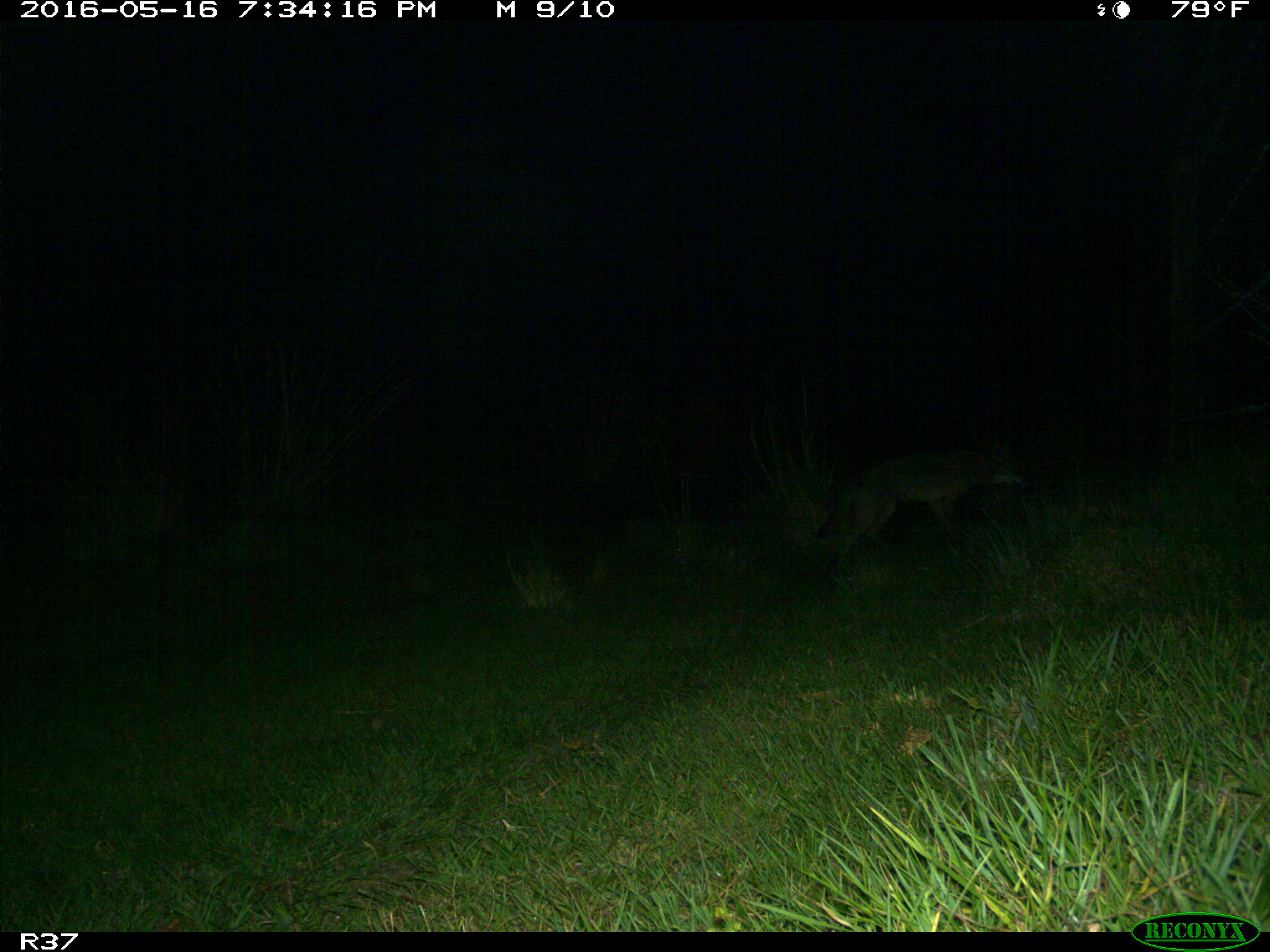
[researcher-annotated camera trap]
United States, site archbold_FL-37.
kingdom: Animalia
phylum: Chordata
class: Mammalia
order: Carnivora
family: Canidae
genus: Canis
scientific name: Canis latrans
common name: coyote